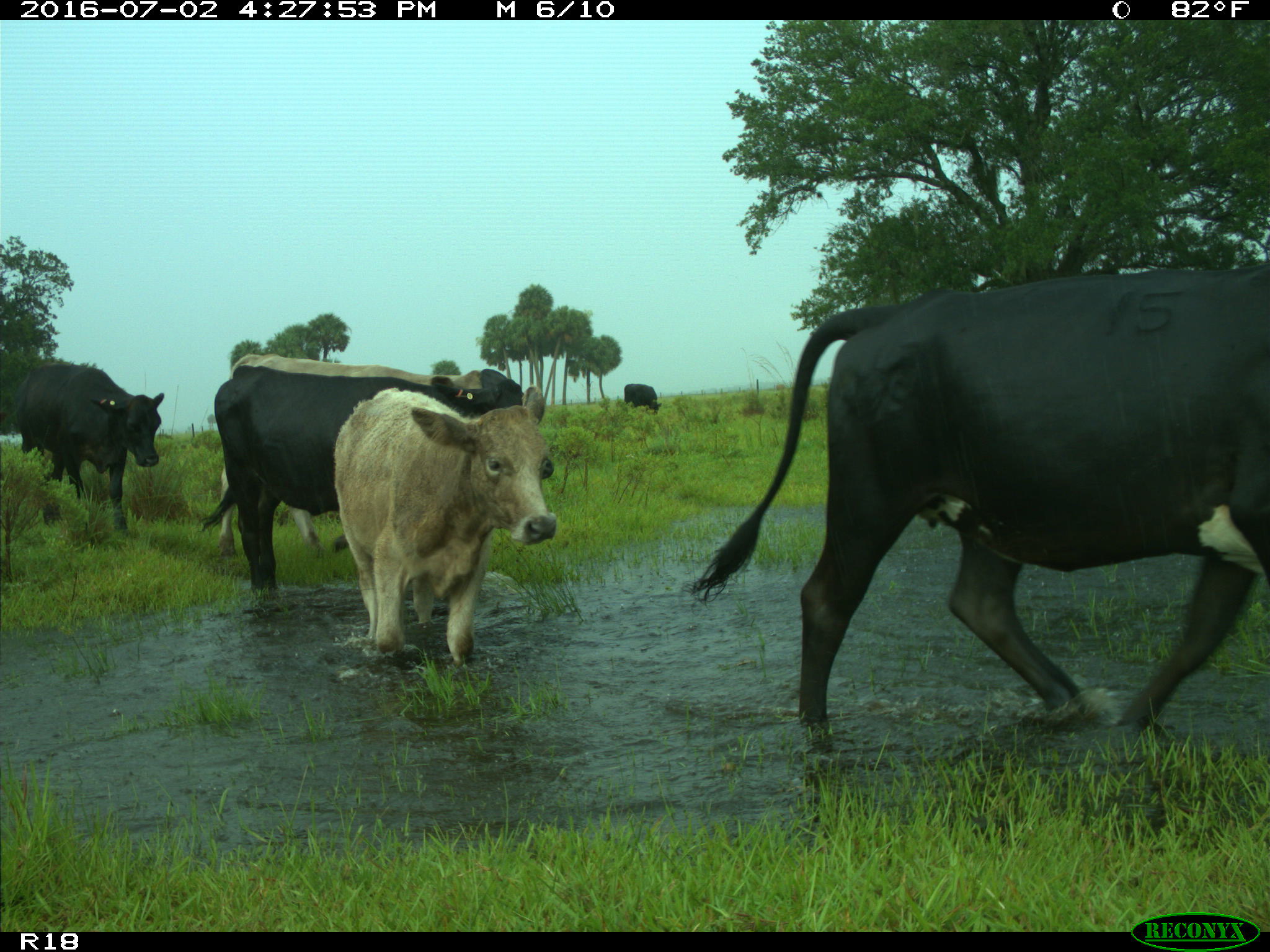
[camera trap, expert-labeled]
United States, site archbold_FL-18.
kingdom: Animalia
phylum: Chordata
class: Mammalia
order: Artiodactyla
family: Bovidae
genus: Bos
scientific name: Bos taurus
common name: domestic cow